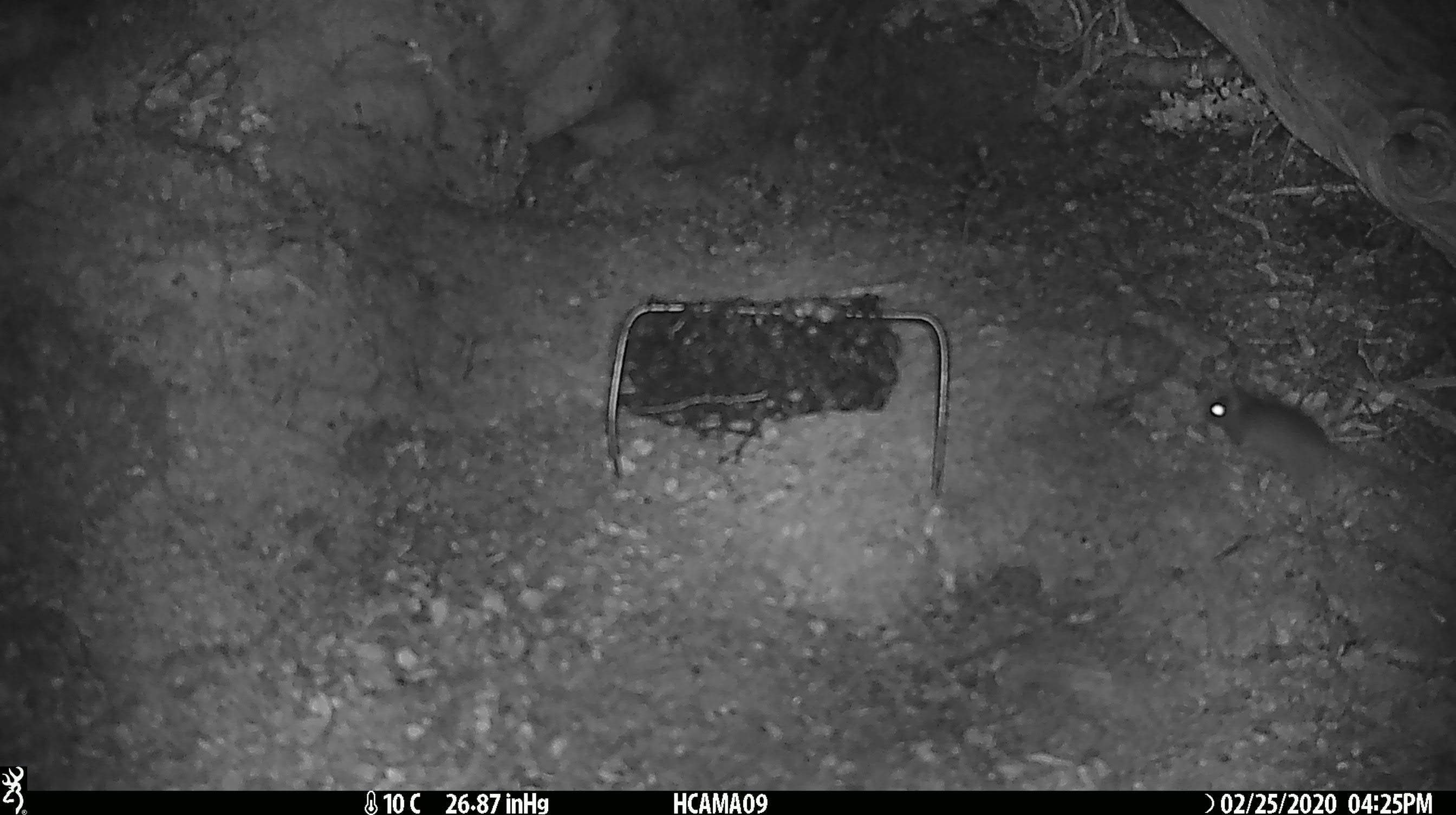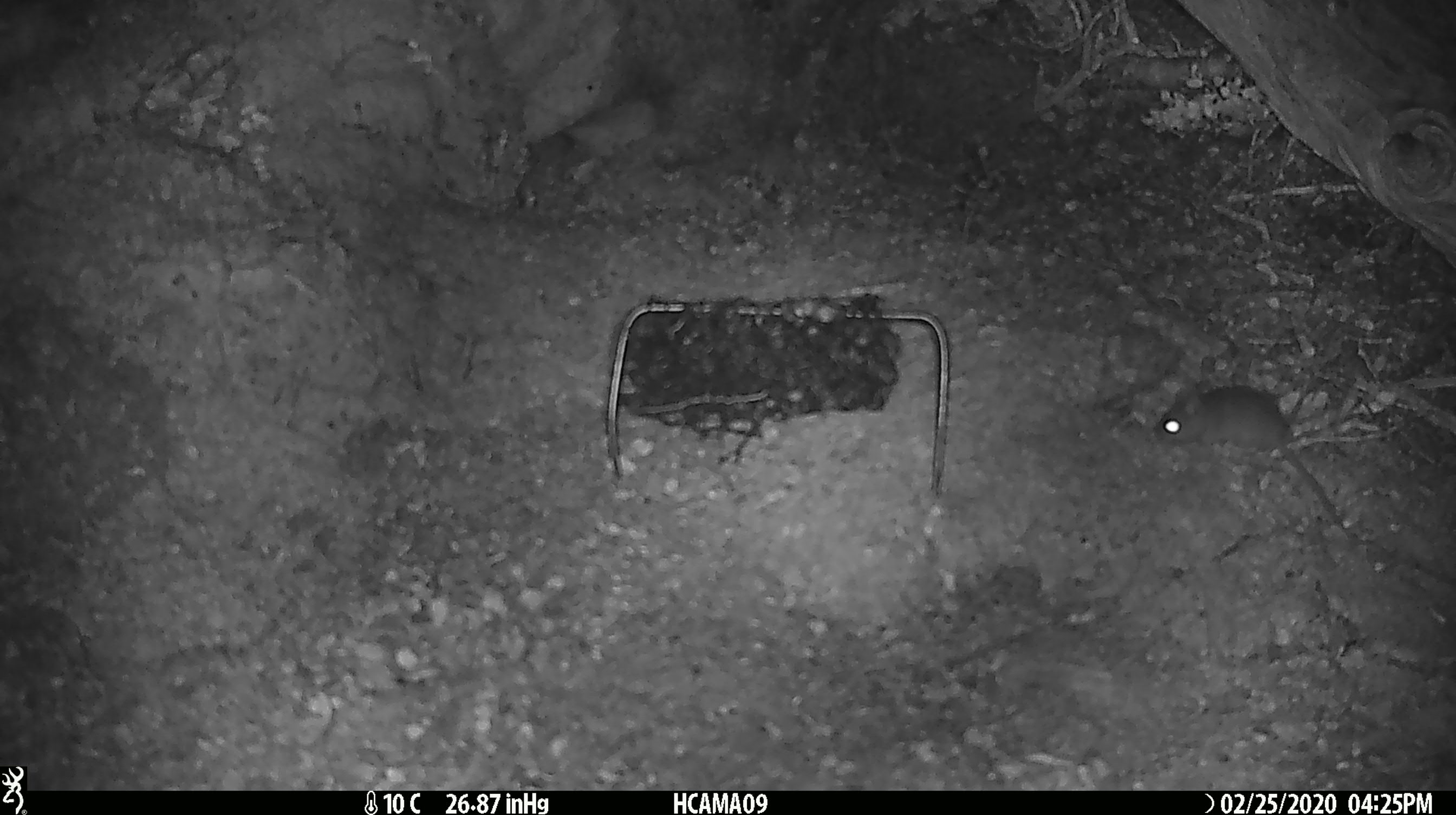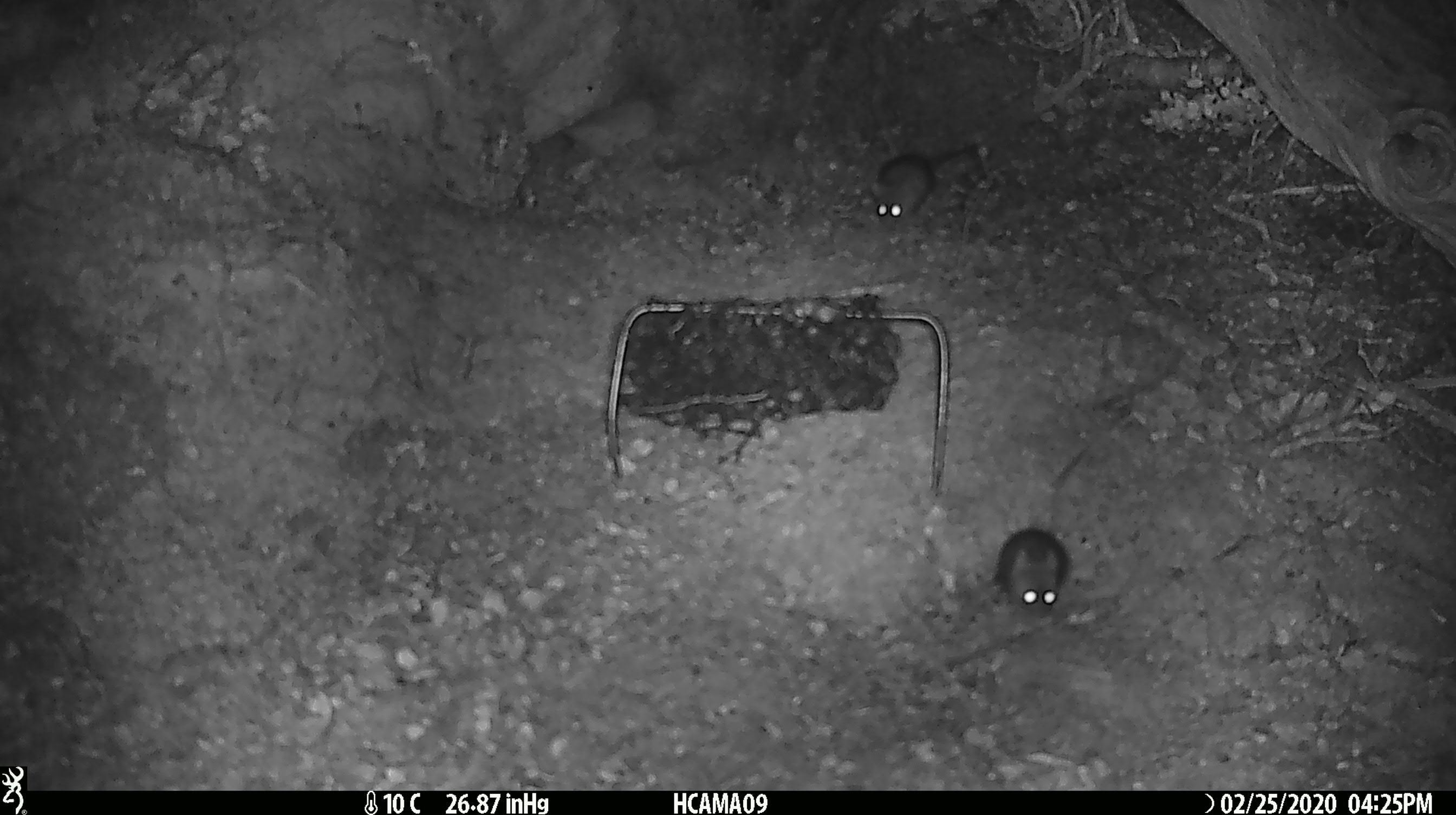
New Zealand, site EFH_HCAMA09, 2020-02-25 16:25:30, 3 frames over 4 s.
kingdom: Animalia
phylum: Chordata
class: Mammalia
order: Rodentia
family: Muridae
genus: Mus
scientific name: Mus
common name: mouse